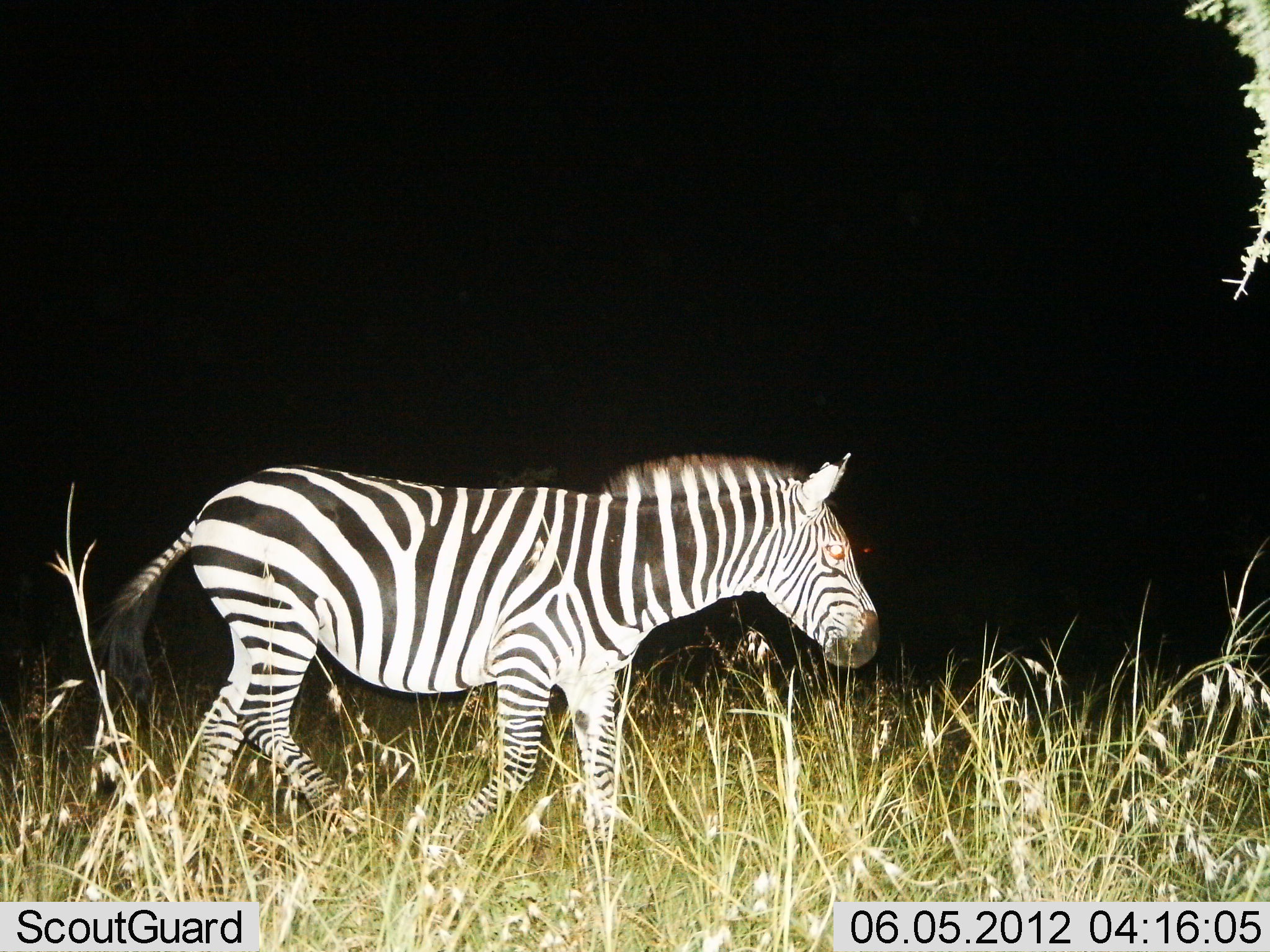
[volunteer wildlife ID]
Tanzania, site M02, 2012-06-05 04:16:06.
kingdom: Animalia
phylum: Chordata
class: Mammalia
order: Perissodactyla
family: Equidae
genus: Equus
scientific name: Equus quagga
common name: plains zebra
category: zebra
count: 1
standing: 10%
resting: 0%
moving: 90%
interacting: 0%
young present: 0%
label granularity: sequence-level